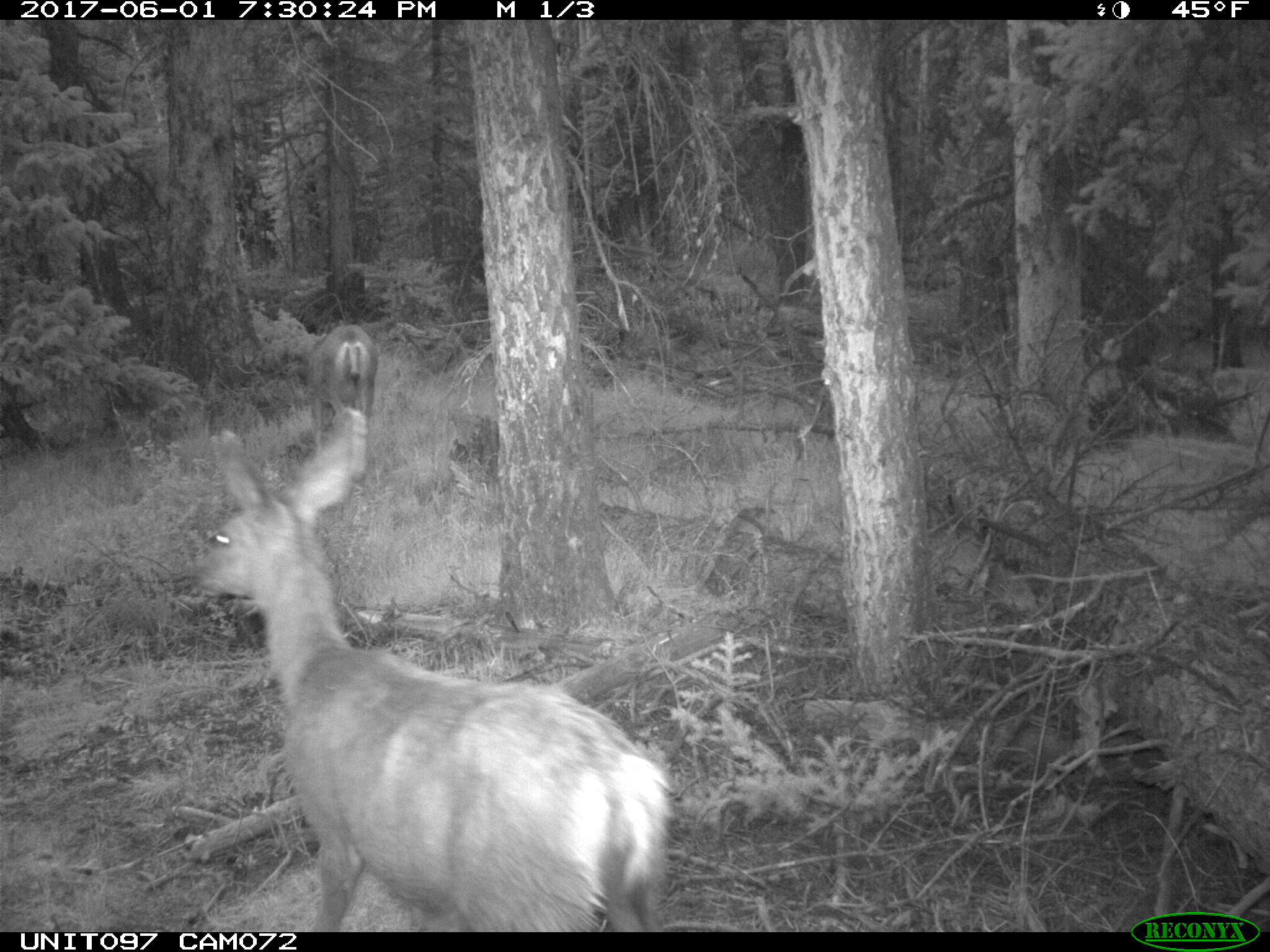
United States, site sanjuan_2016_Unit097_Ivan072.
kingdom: Animalia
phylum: Chordata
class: Mammalia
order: Artiodactyla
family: Cervidae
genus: Odocoileus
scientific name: Odocoileus hemionus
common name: mule deer